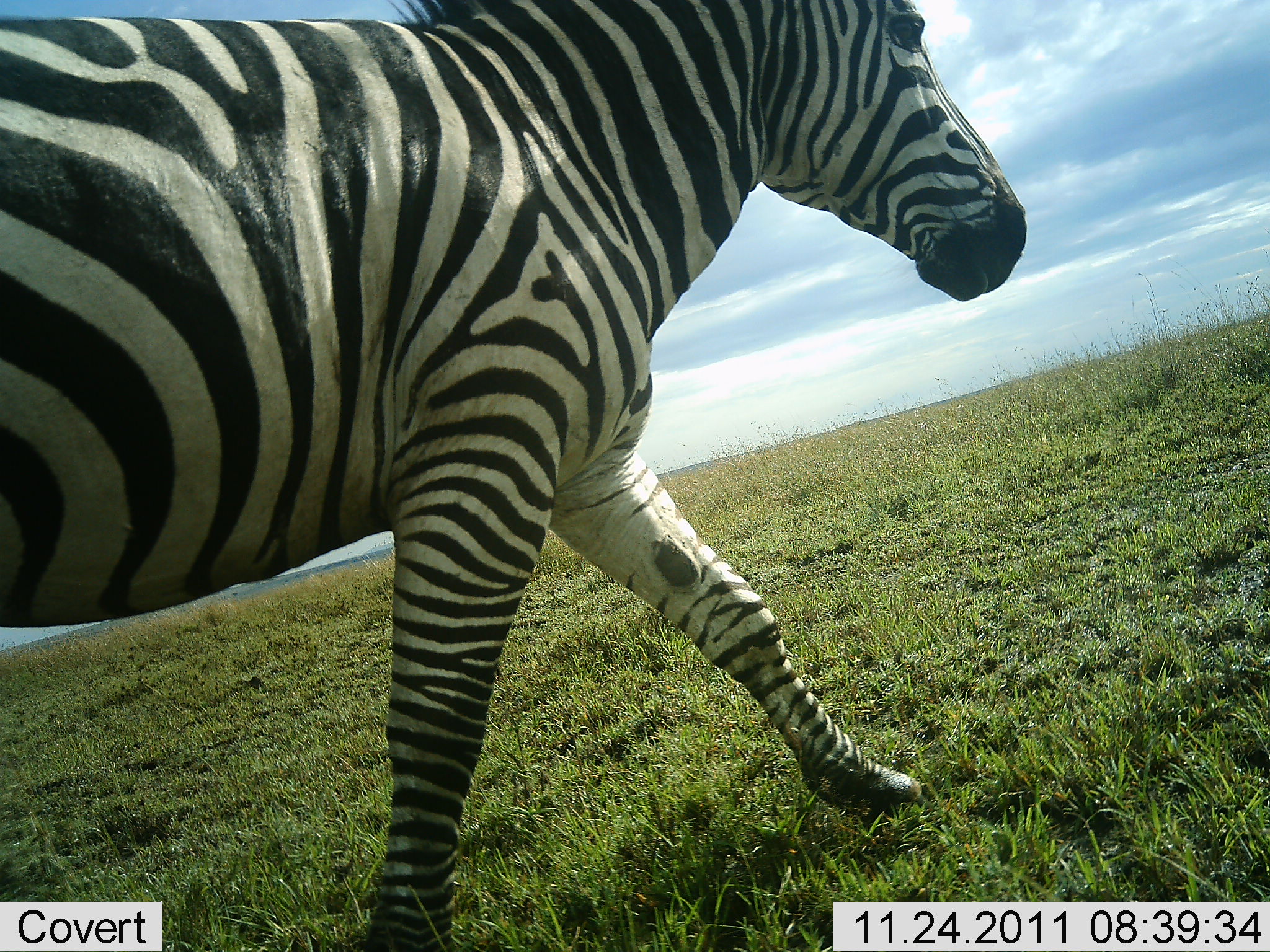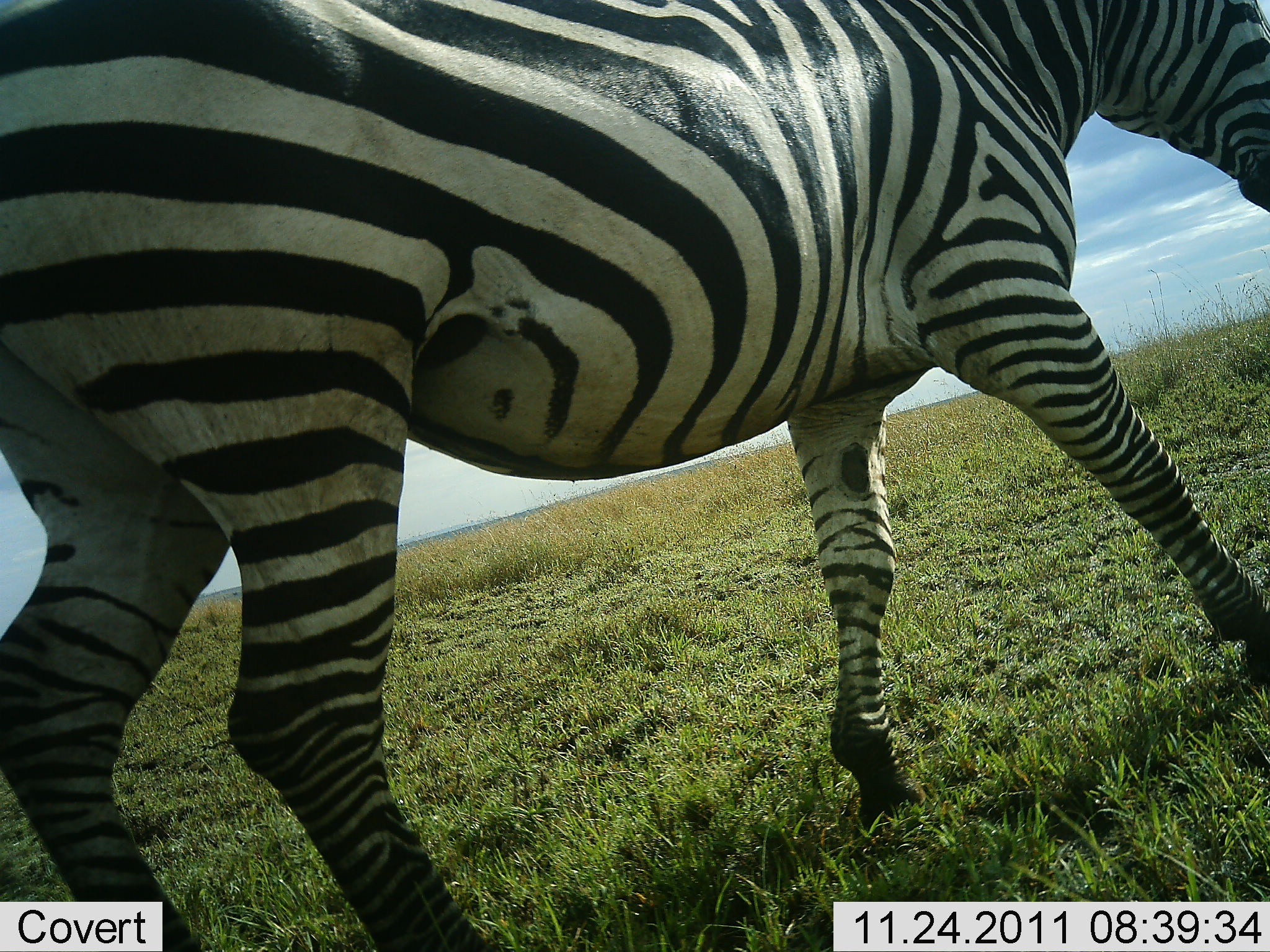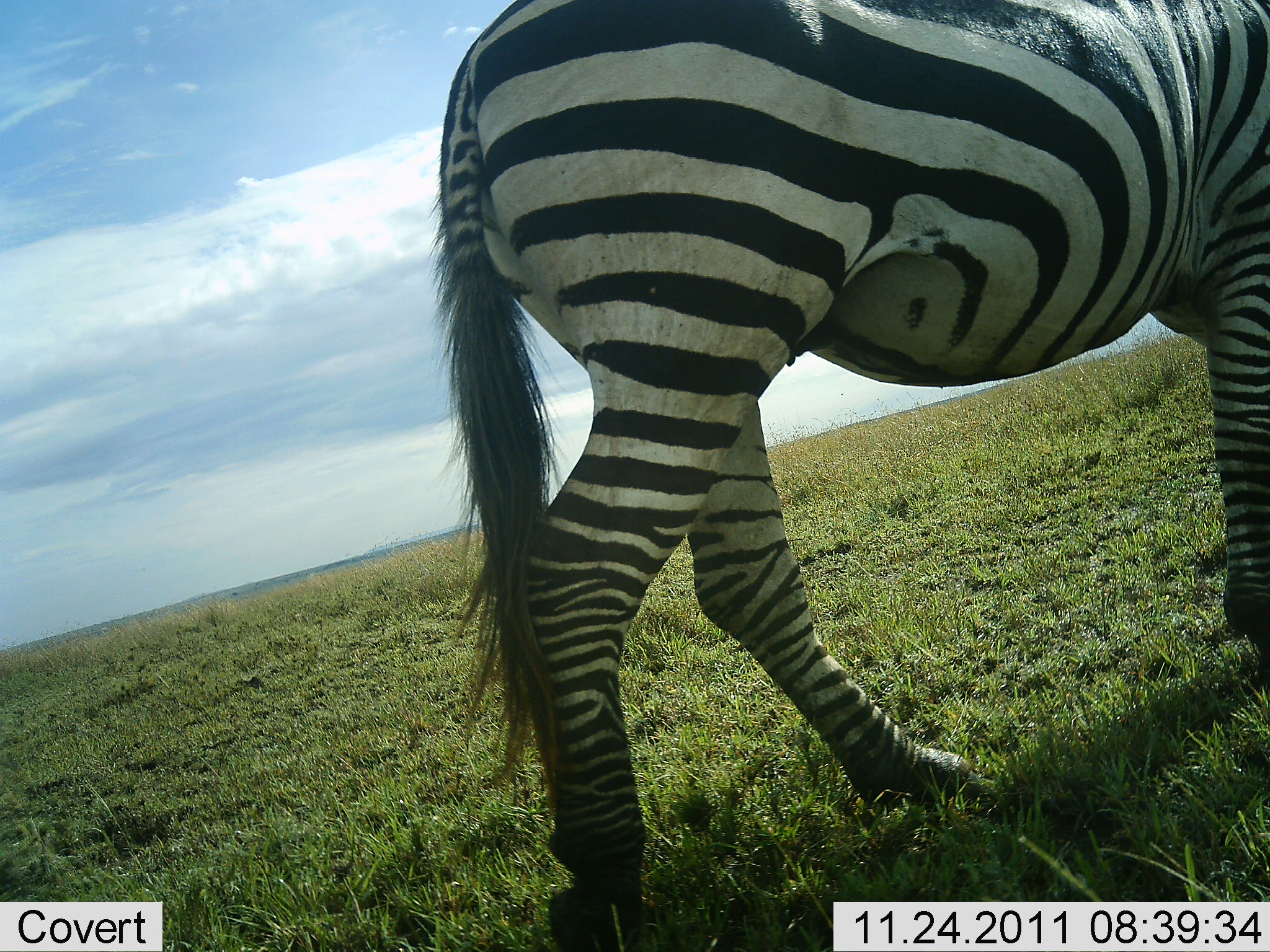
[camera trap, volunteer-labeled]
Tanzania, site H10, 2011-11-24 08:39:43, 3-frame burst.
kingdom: Animalia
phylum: Chordata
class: Mammalia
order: Perissodactyla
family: Equidae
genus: Equus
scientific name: Equus quagga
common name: plains zebra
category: zebra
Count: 1.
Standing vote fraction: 0%.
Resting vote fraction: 0%.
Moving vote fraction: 100%.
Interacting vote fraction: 0%.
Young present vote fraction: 0%.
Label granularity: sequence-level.